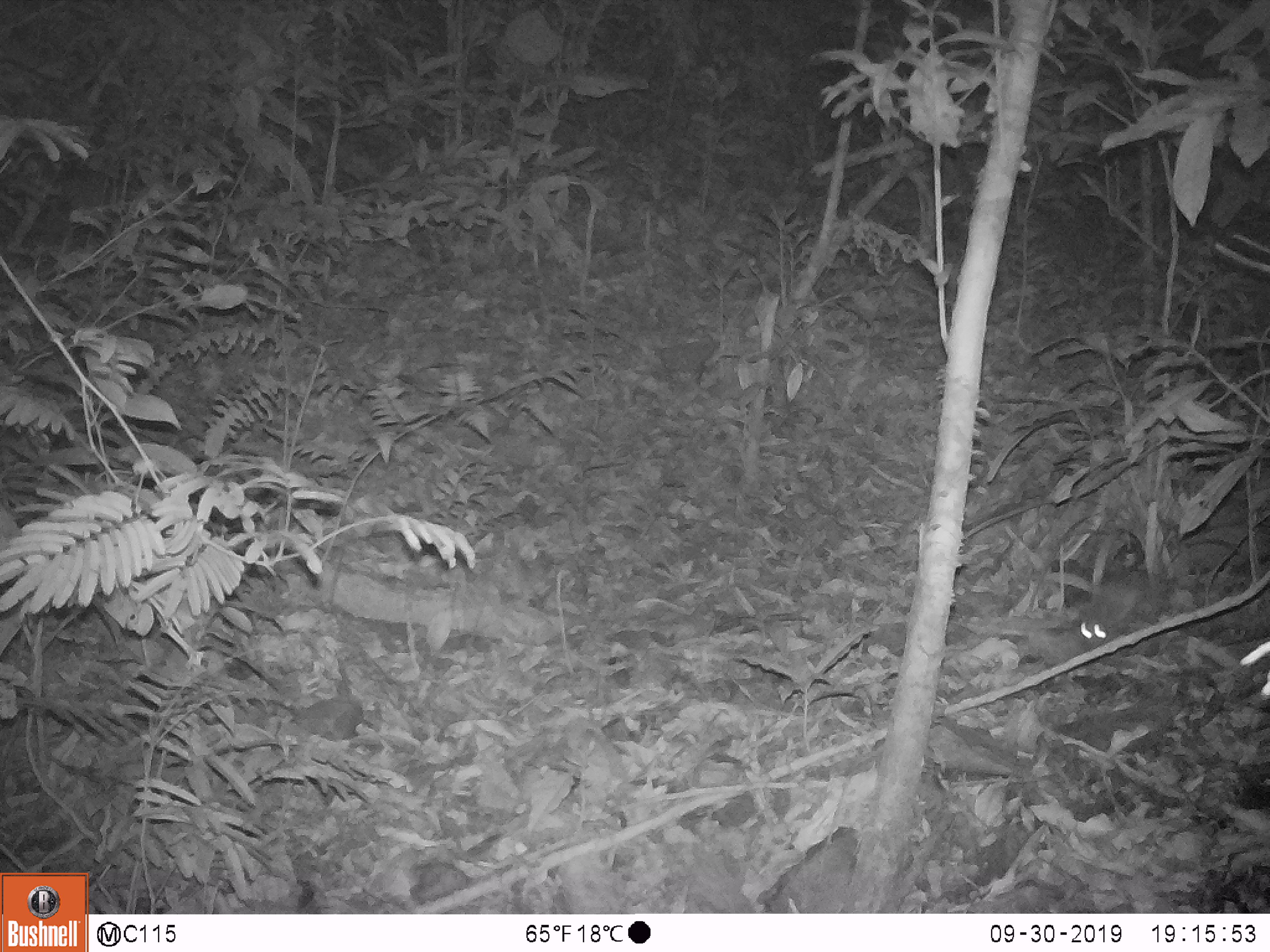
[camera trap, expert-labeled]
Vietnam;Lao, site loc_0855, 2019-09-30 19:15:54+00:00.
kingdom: Animalia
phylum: Chordata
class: Mammalia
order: Rodentia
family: Muridae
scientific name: Muridae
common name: old-world mice and rats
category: unidentified murid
Unidentified murid (old-world mice and rats) (Muridae). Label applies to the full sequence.